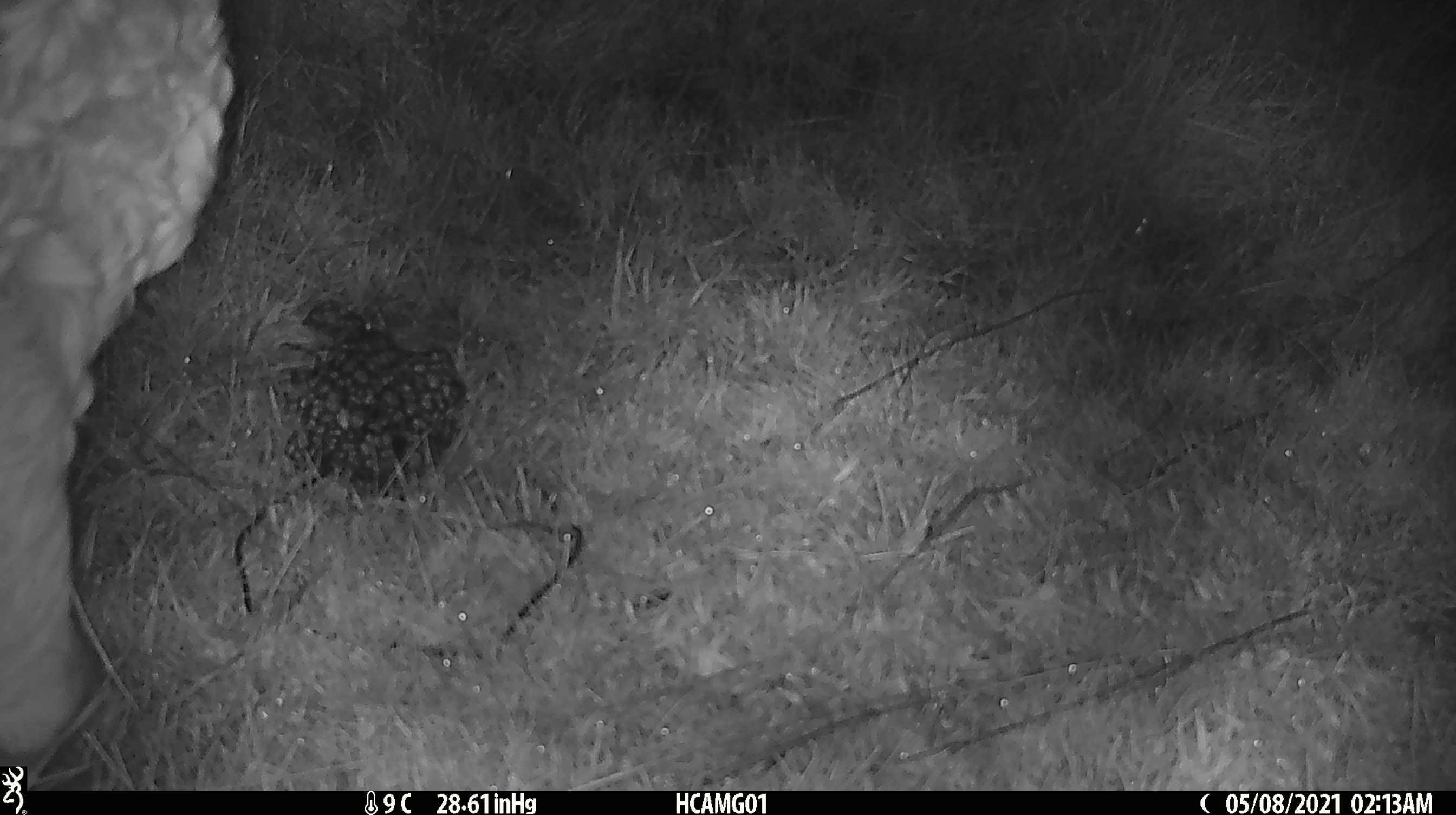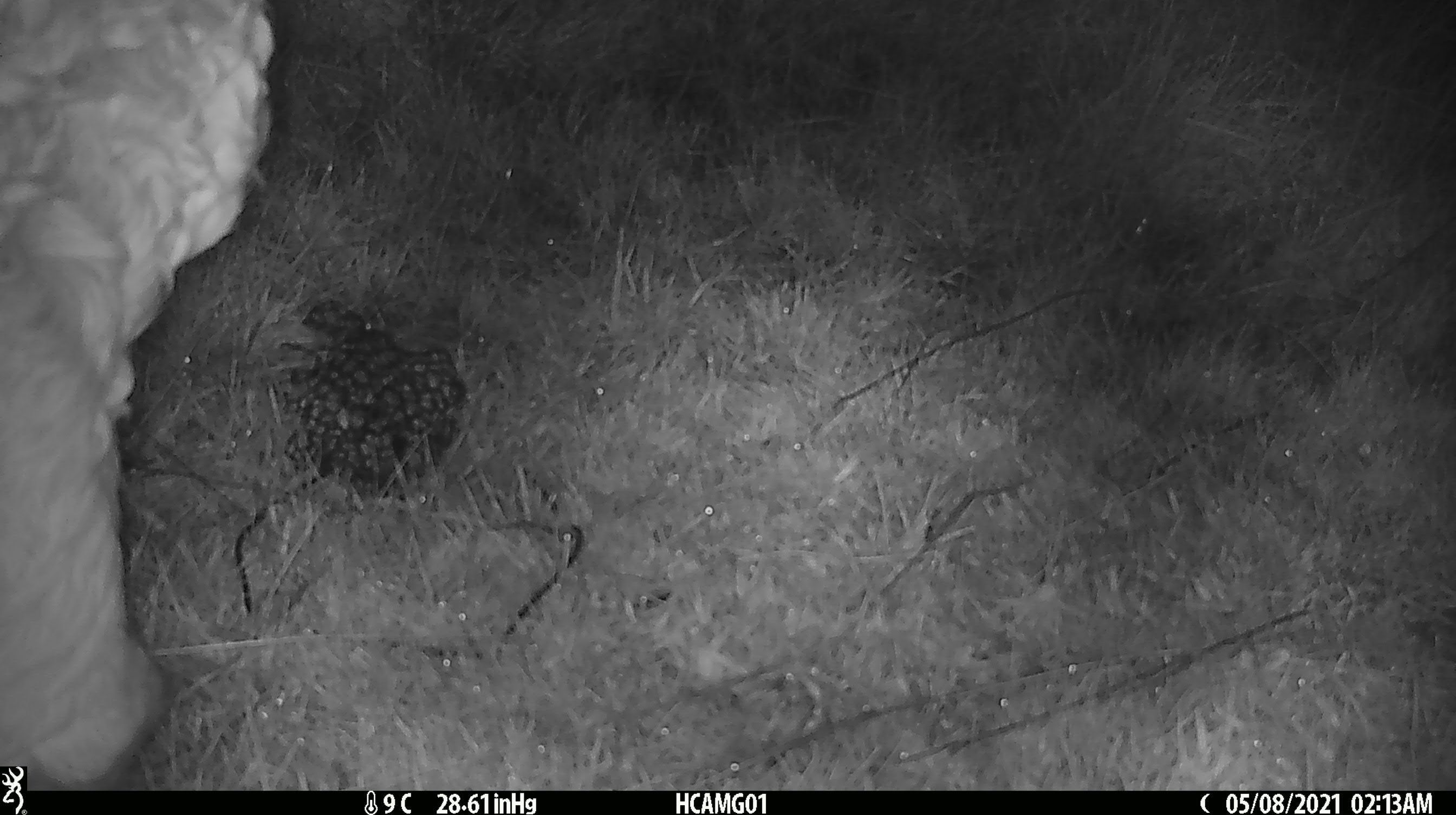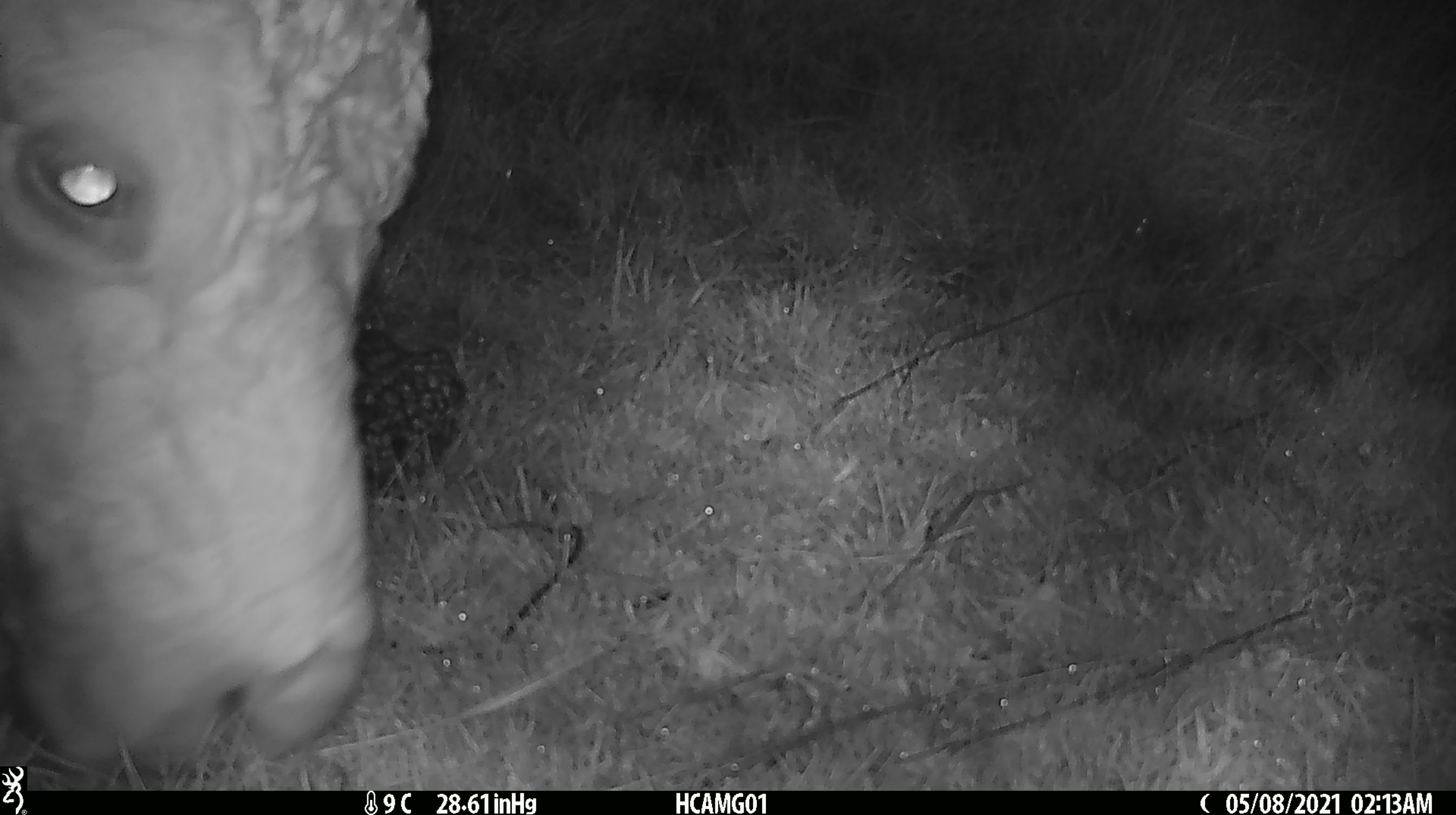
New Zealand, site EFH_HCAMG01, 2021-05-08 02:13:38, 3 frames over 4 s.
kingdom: Animalia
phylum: Chordata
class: Mammalia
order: Artiodactyla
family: Bovidae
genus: Bos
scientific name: Bos taurus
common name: domestic cow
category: cow